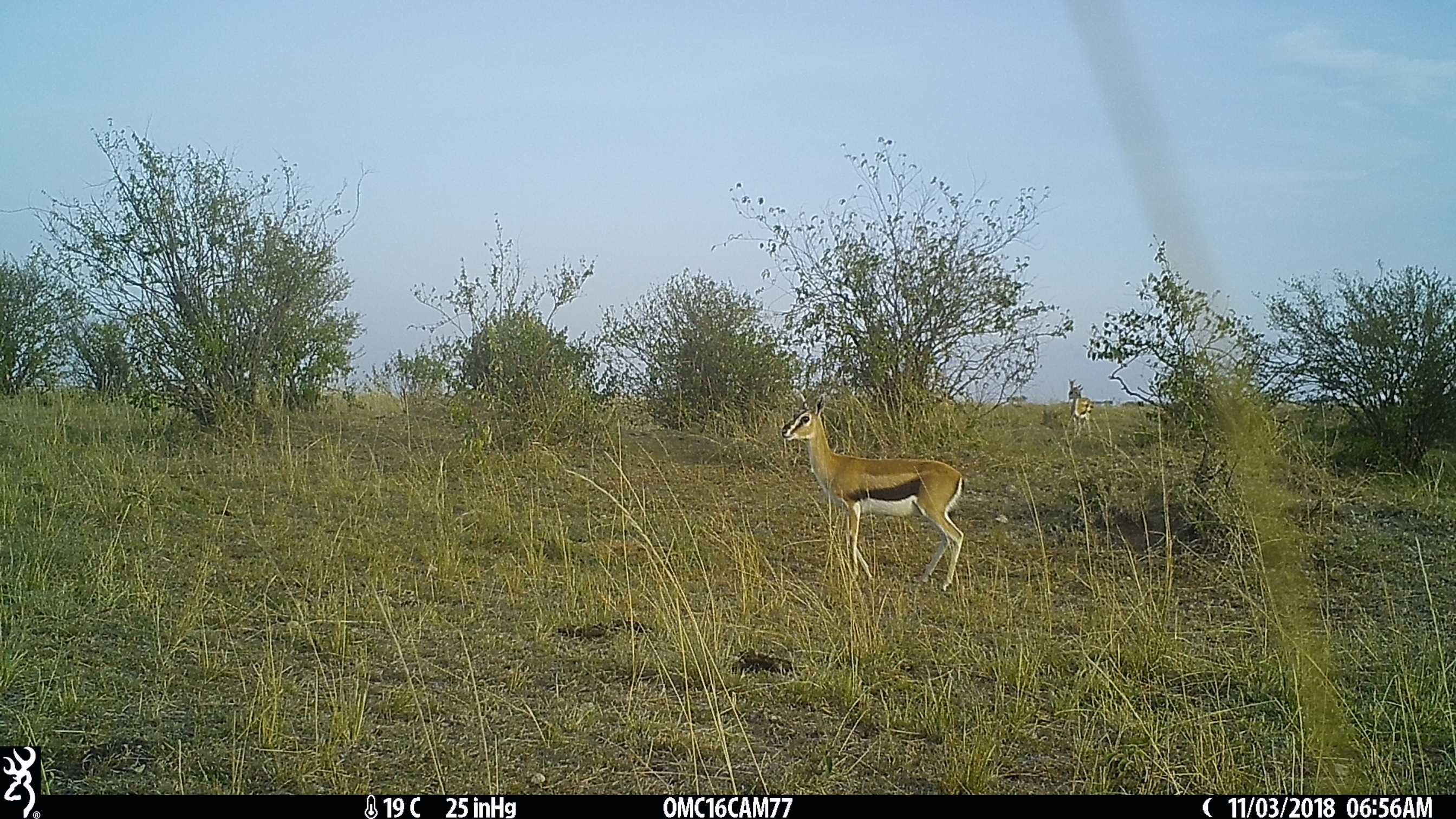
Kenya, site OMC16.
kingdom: Animalia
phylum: Chordata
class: Mammalia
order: Artiodactyla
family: Bovidae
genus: Eudorcas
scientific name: Eudorcas thomsonii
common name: thomon's gazelle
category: gazelle thomsons